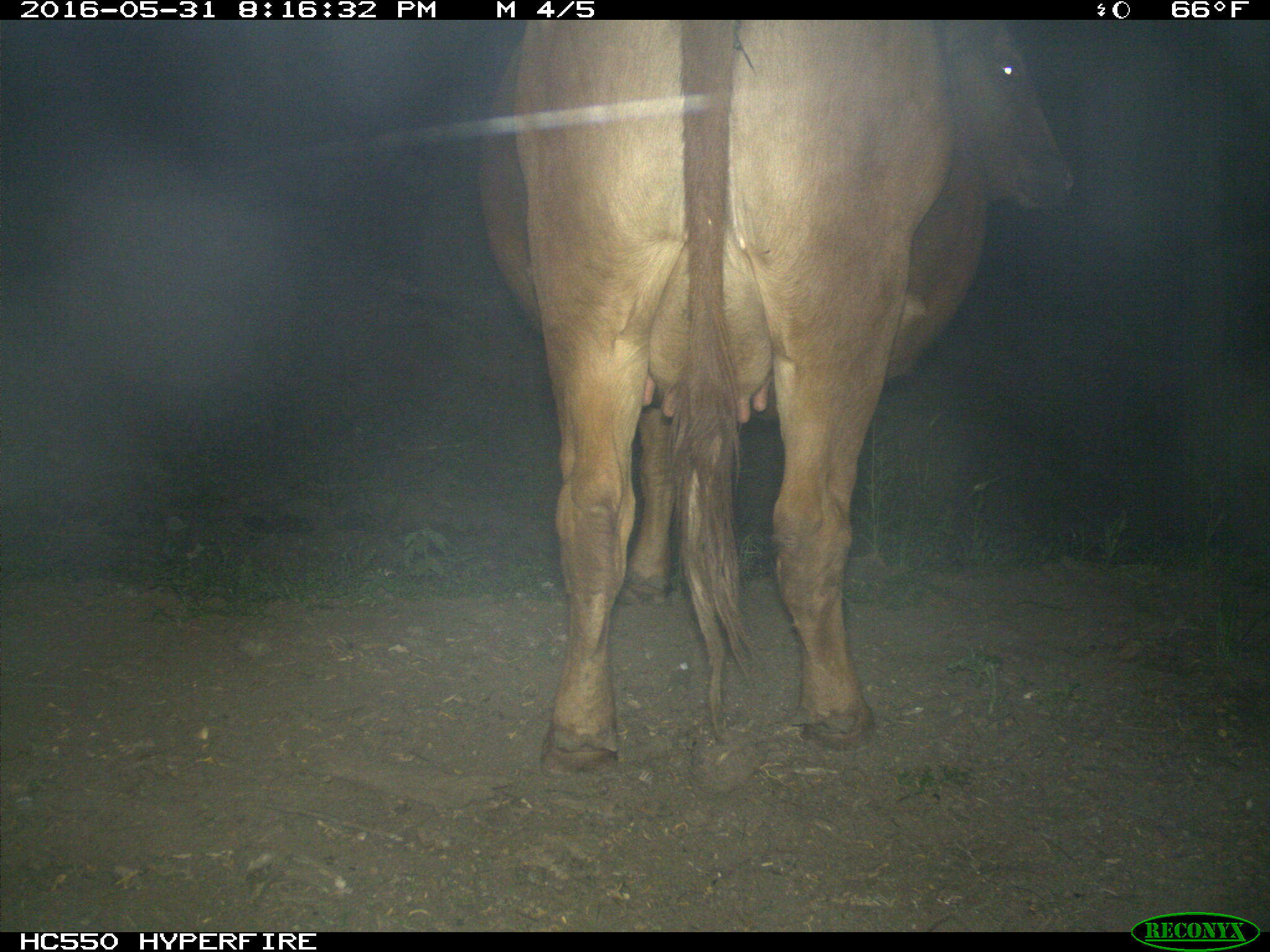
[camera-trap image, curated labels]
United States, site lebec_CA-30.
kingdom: Animalia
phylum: Chordata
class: Mammalia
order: Artiodactyla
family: Bovidae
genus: Bos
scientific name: Bos taurus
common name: domestic cow